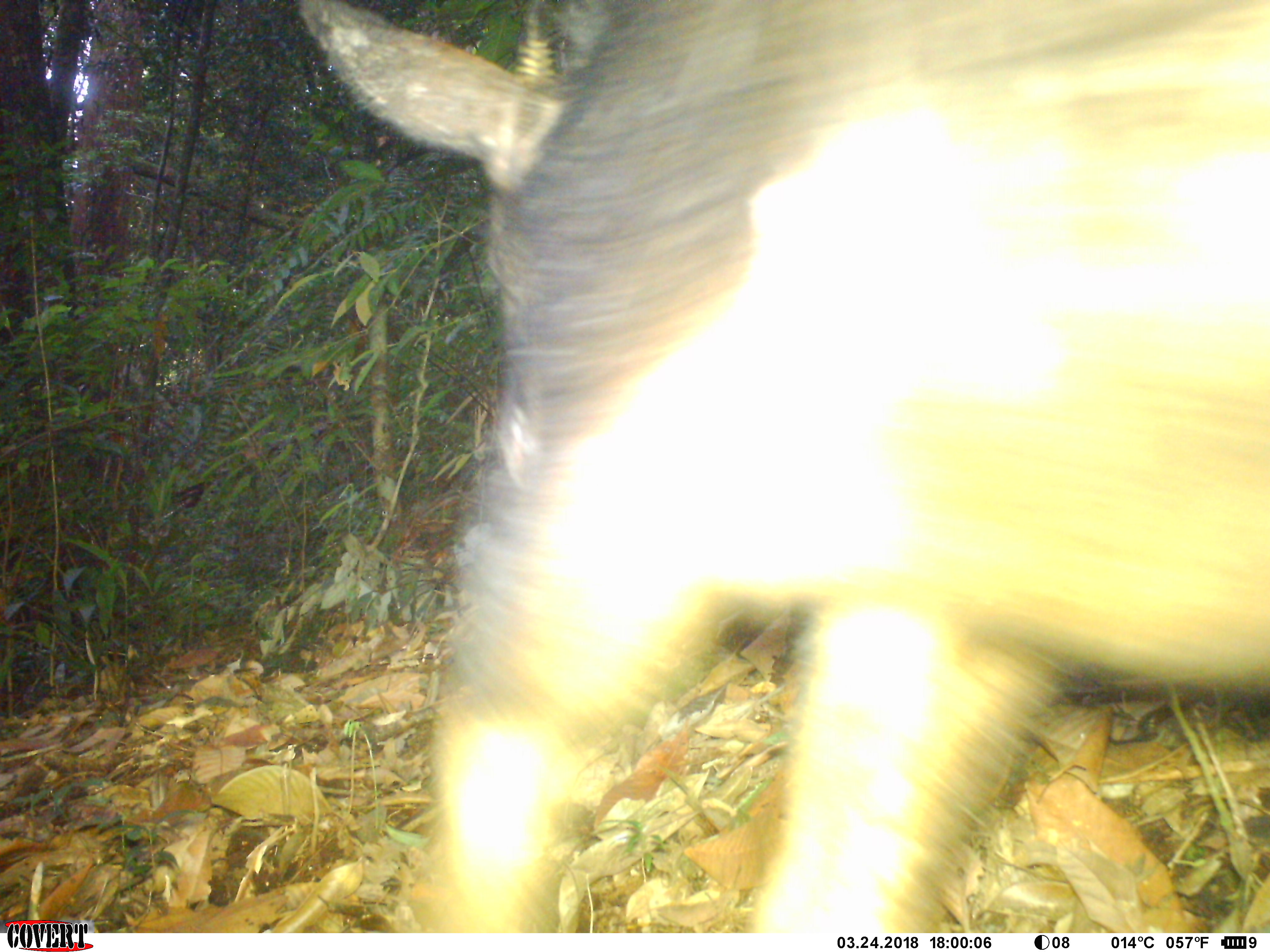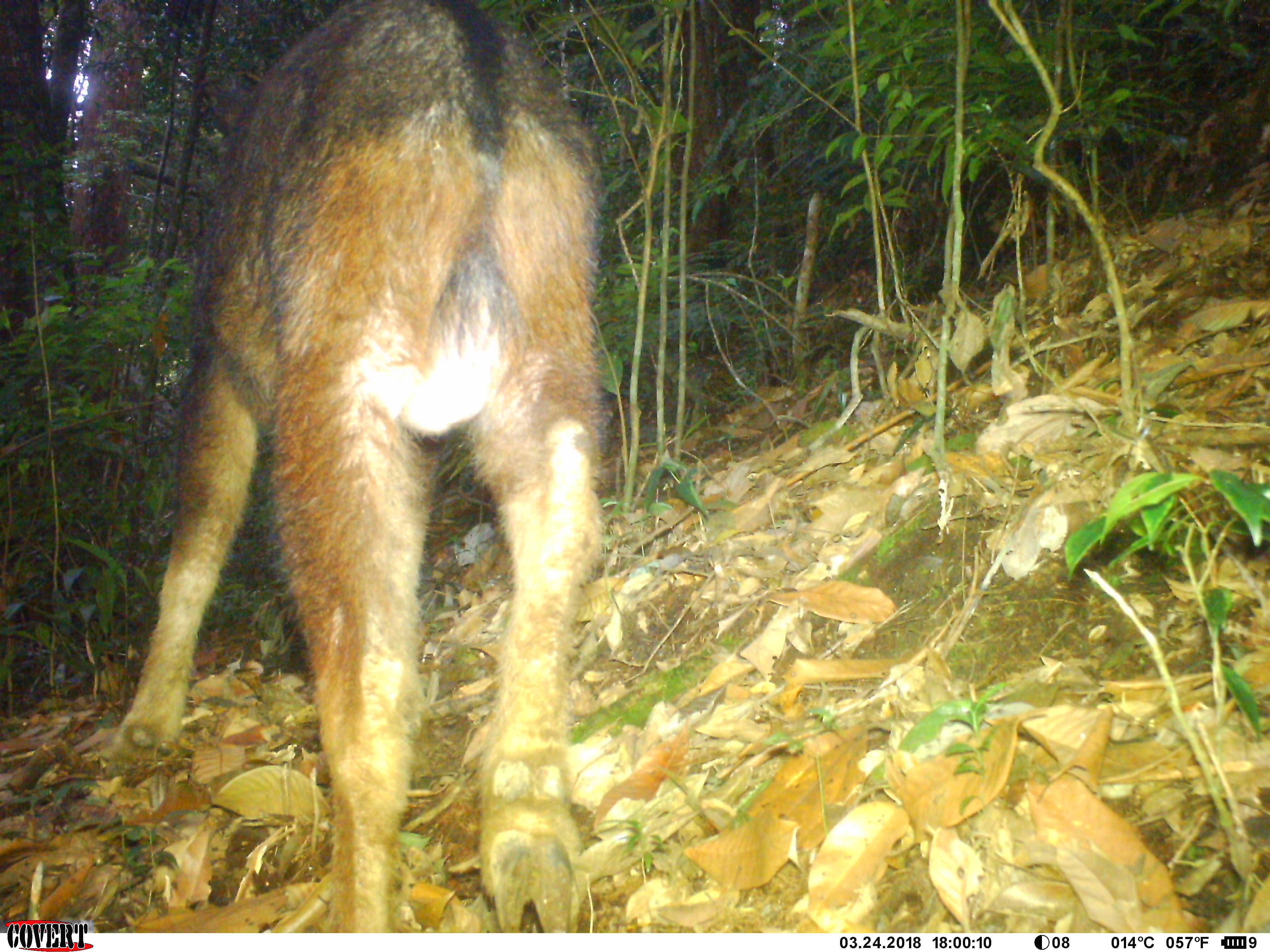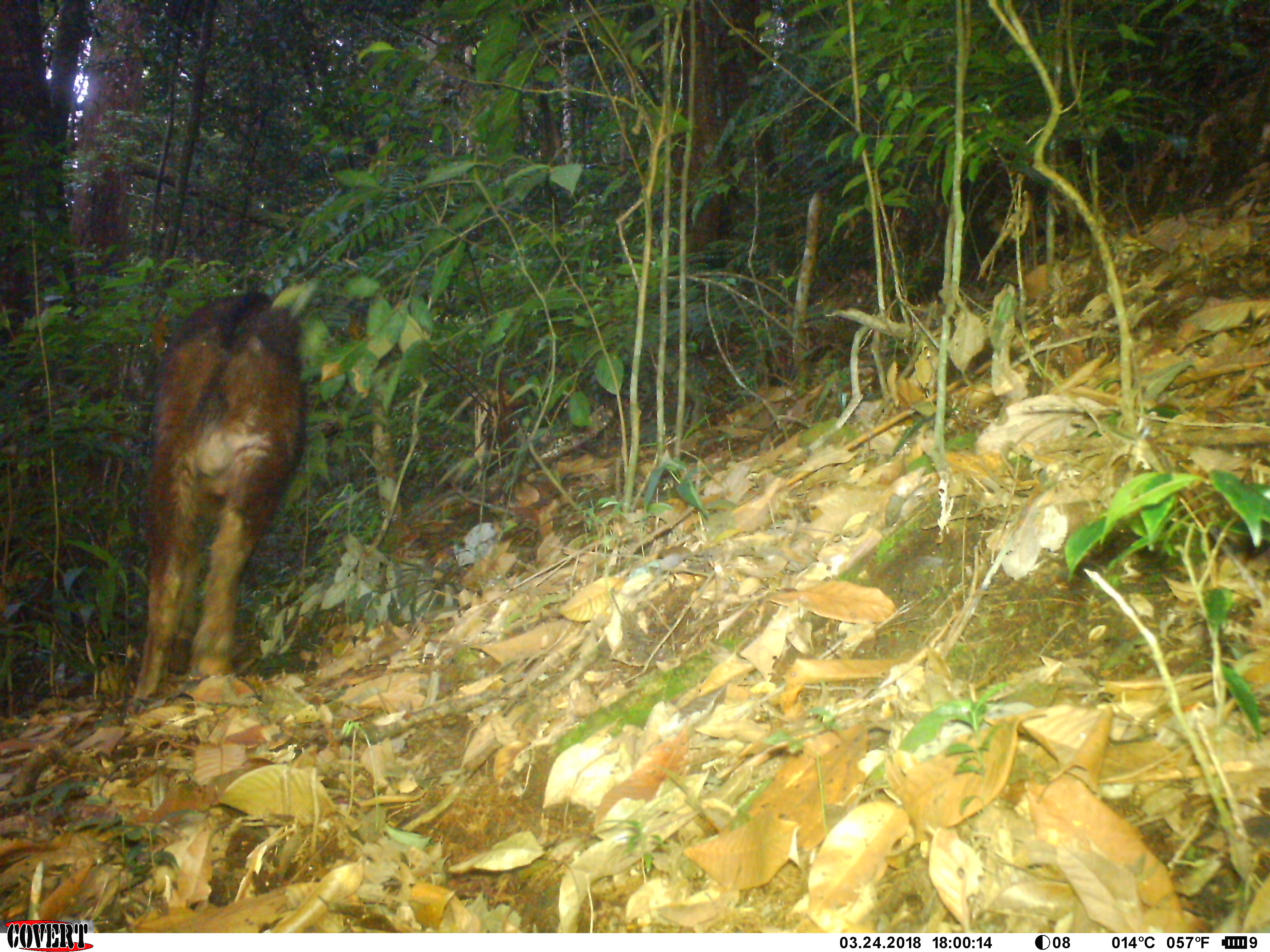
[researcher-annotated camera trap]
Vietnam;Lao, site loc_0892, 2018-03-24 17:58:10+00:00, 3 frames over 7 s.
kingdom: Animalia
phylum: Chordata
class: Mammalia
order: Artiodactyla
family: Bovidae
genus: Capricornis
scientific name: Capricornis sumatraensis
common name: chinese serow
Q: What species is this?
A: Chinese serow (Capricornis sumatraensis).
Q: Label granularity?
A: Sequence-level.